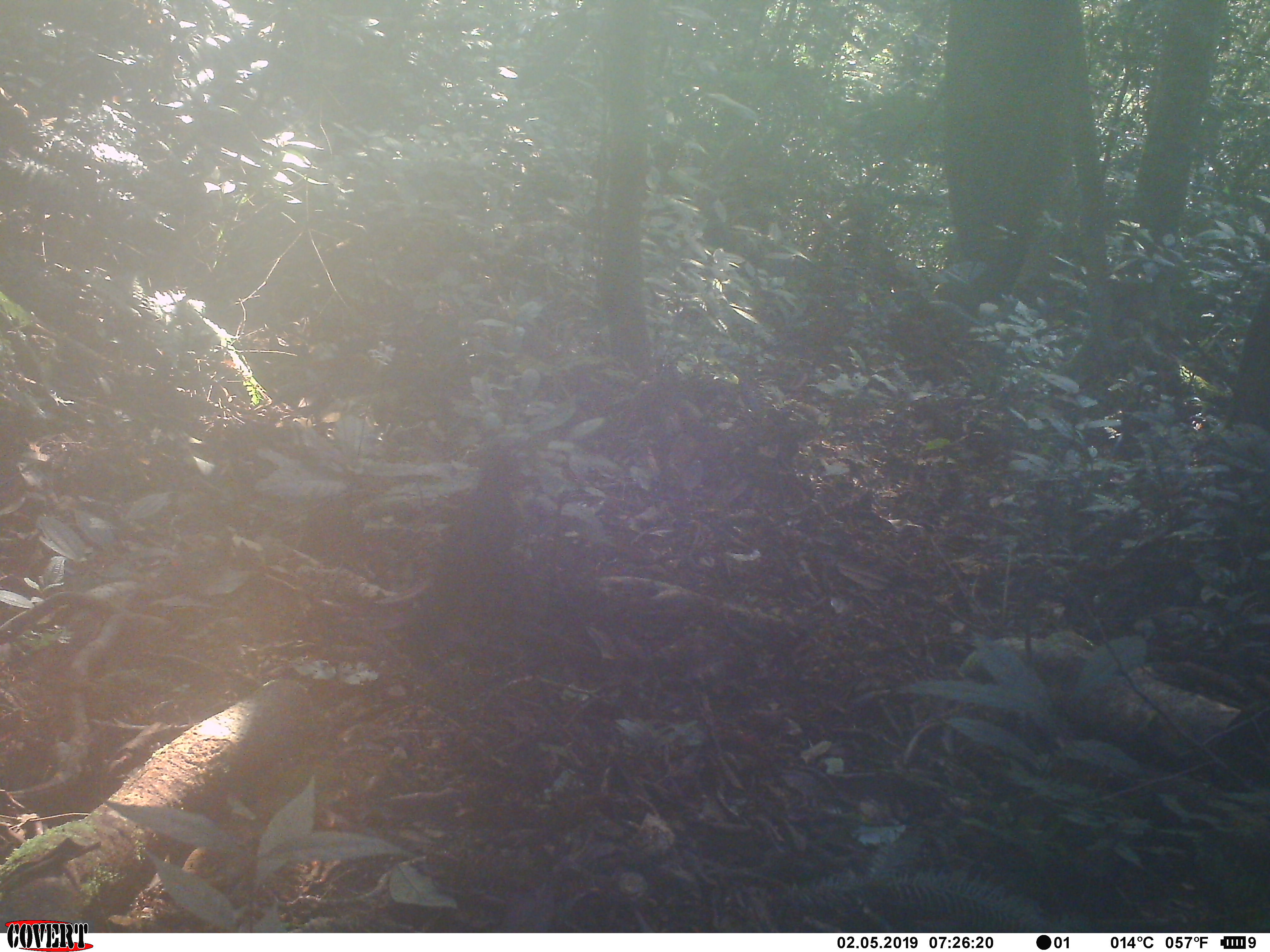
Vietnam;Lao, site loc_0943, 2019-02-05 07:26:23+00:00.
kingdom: Animalia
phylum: Chordata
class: Aves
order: Passeriformes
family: Muscicapidae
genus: Myophonus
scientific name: Myophonus caeruleus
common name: blue whistling thrush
Blue whistling thrush (Myophonus caeruleus). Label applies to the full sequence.